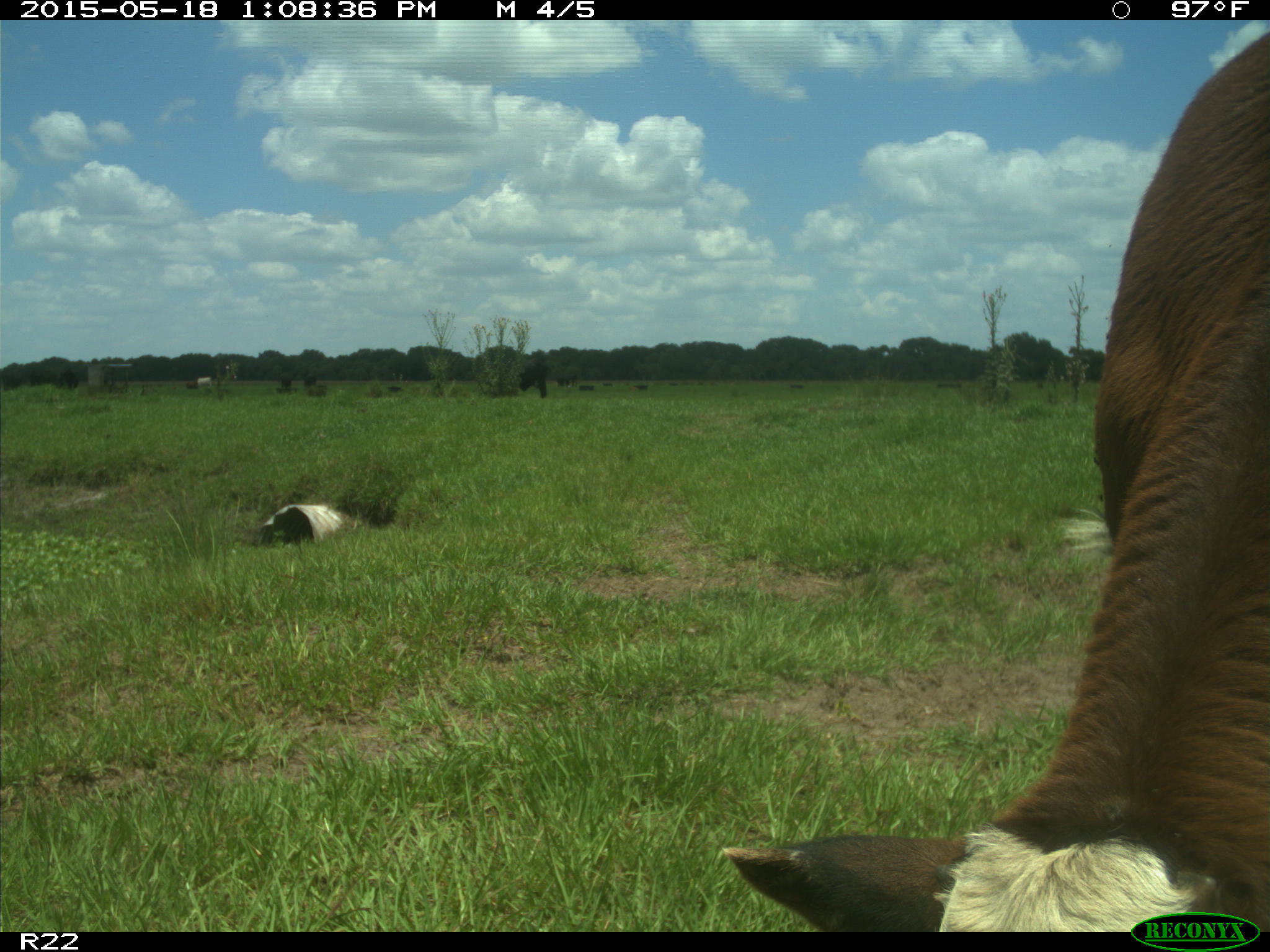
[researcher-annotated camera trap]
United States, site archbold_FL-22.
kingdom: Animalia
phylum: Chordata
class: Mammalia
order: Artiodactyla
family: Bovidae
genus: Bos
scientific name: Bos taurus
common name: domestic cow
Bos taurus (domestic cow).